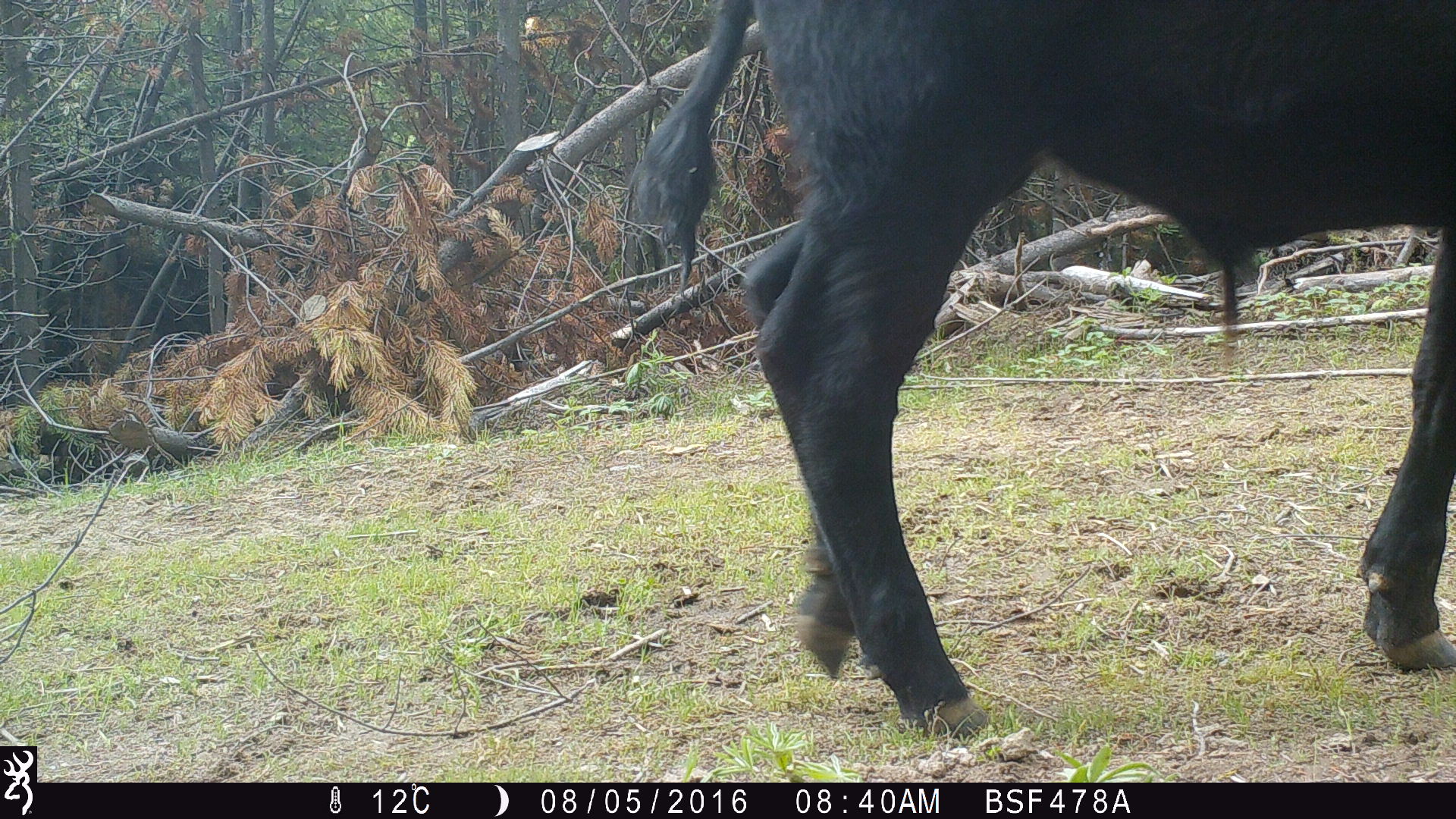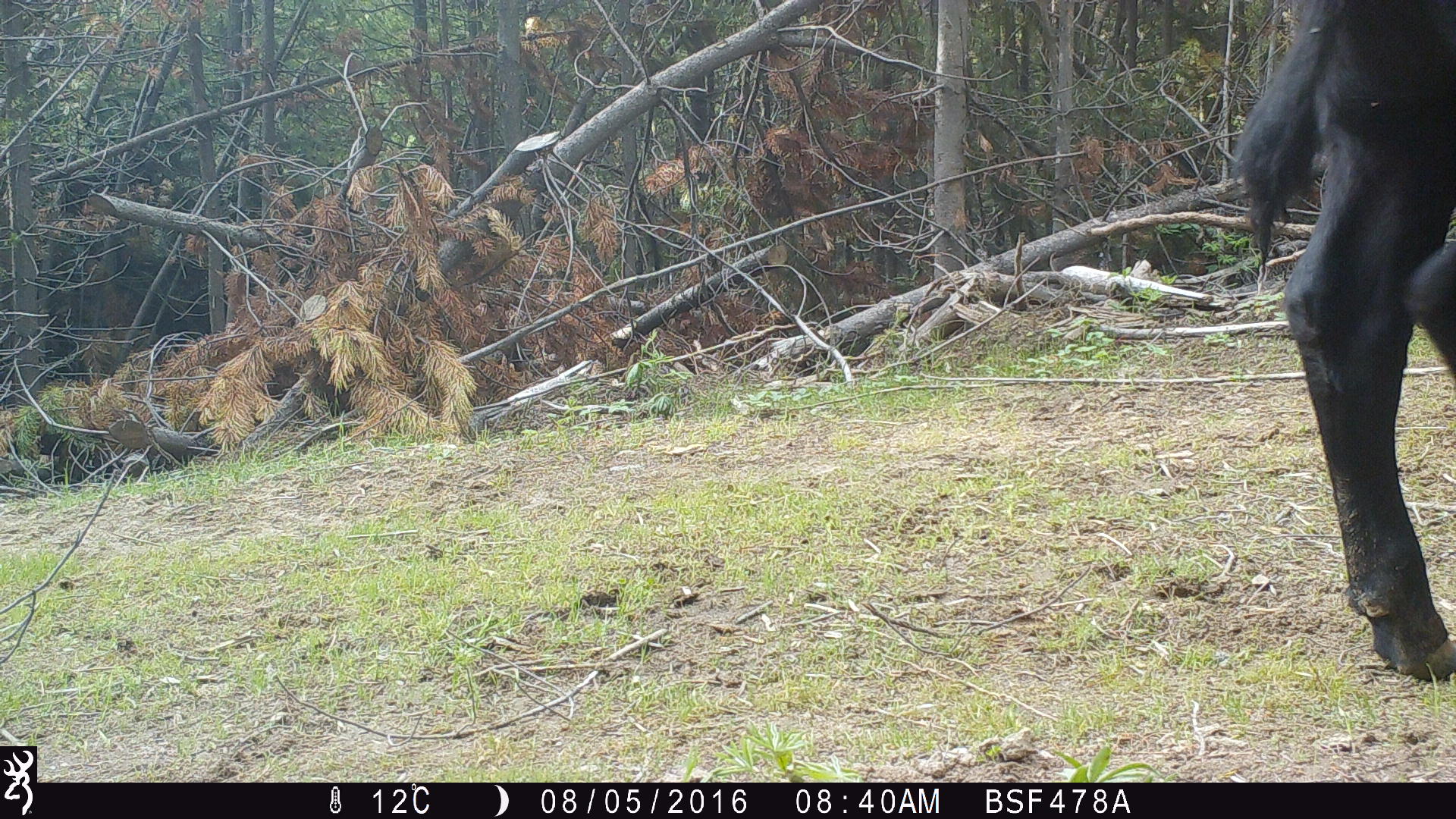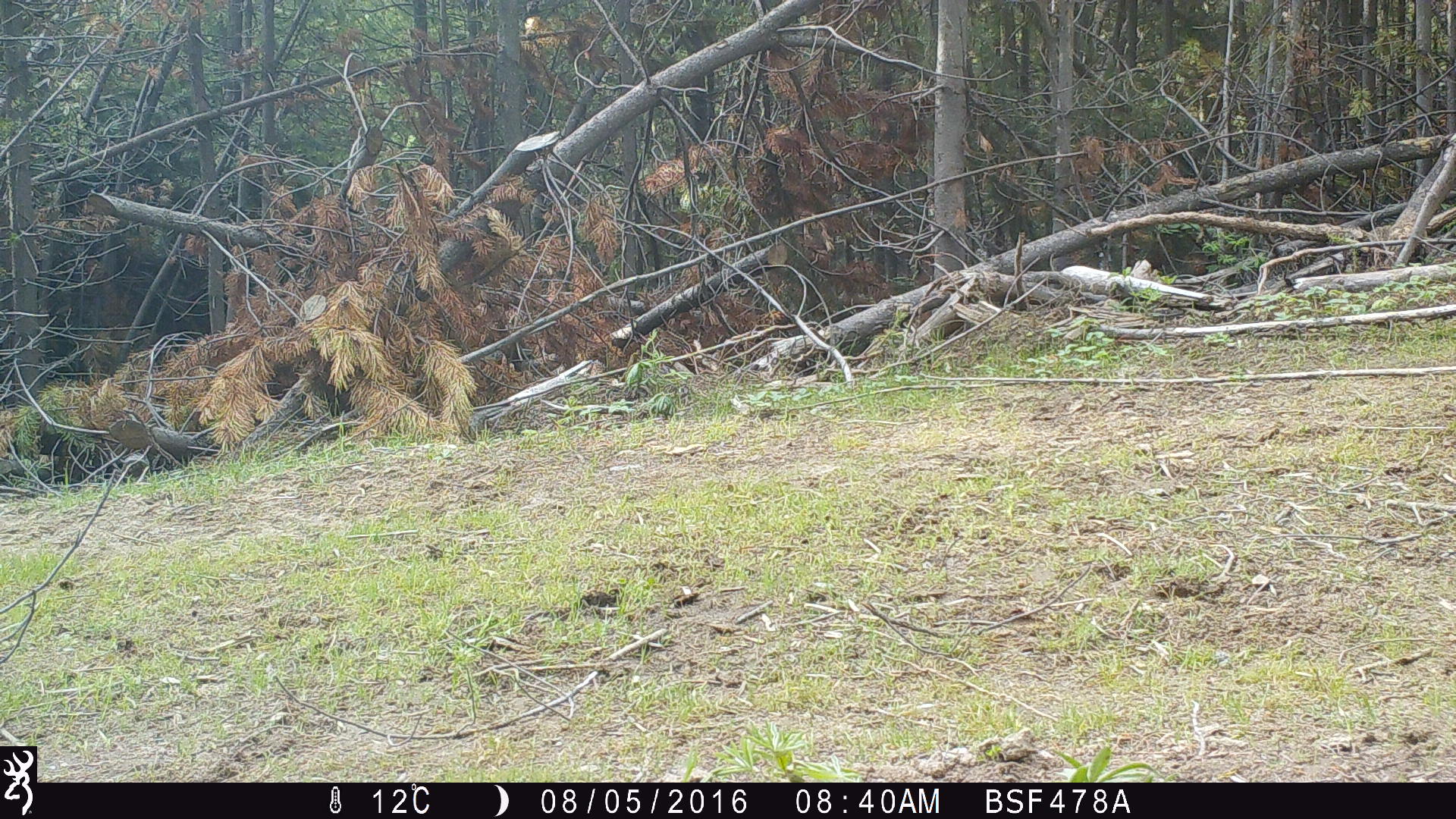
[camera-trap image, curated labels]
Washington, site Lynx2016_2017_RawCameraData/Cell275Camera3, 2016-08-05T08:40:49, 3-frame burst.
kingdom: Animalia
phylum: Chordata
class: Mammalia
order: Artiodactyla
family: Bovidae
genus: Bos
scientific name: Bos taurus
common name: domestic cattle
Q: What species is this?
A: Domestic cattle (Bos taurus).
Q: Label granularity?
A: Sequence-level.